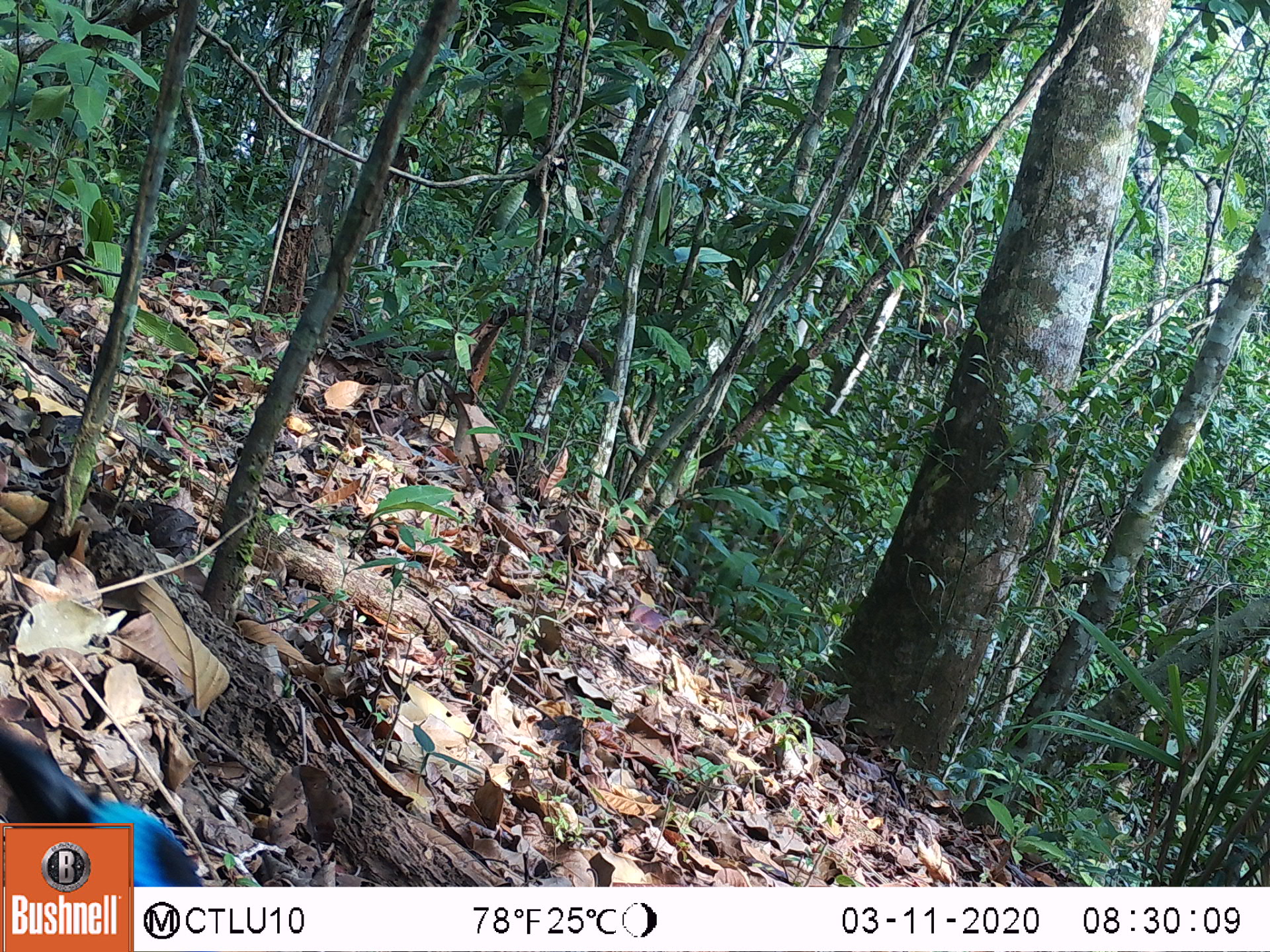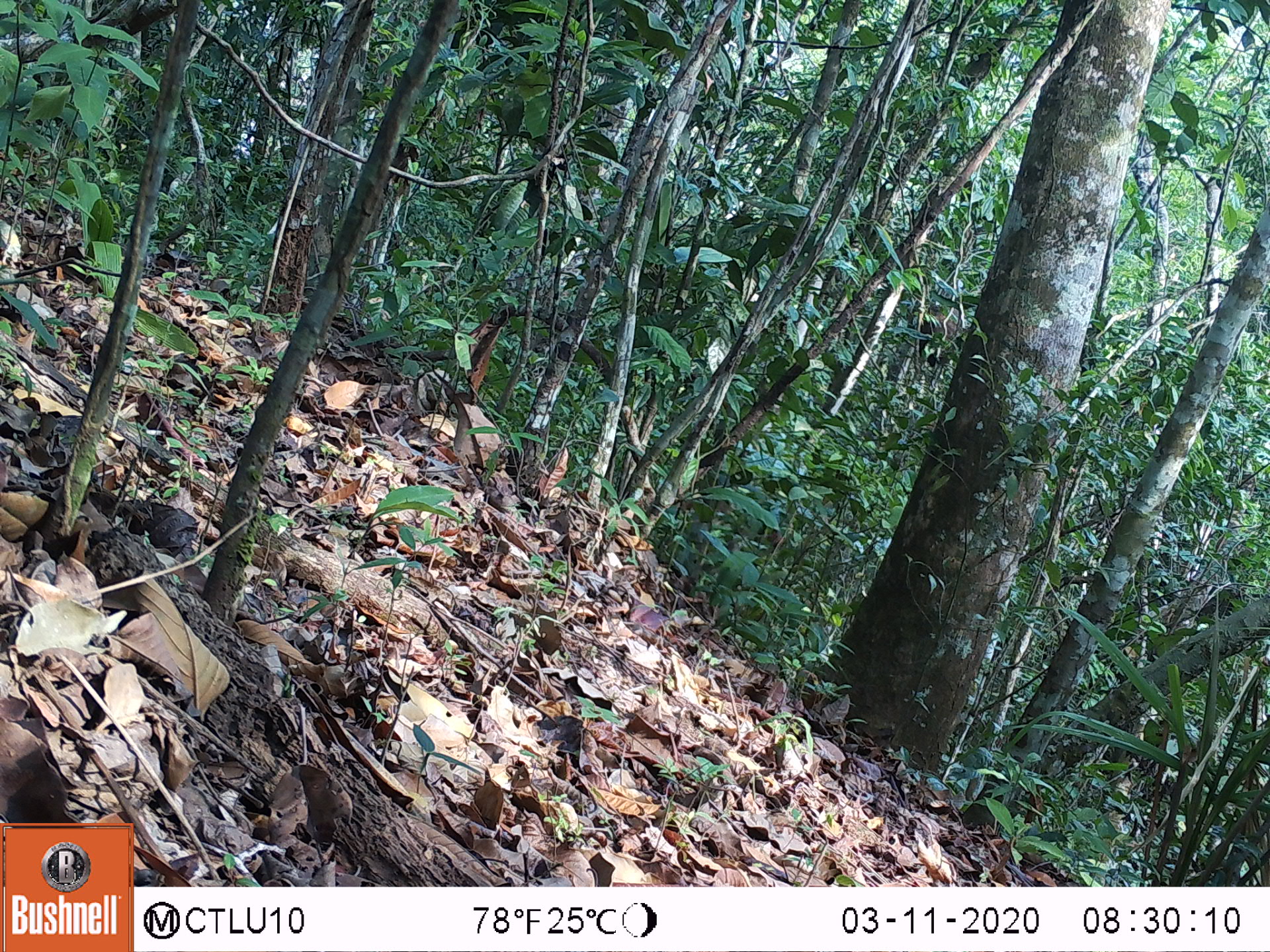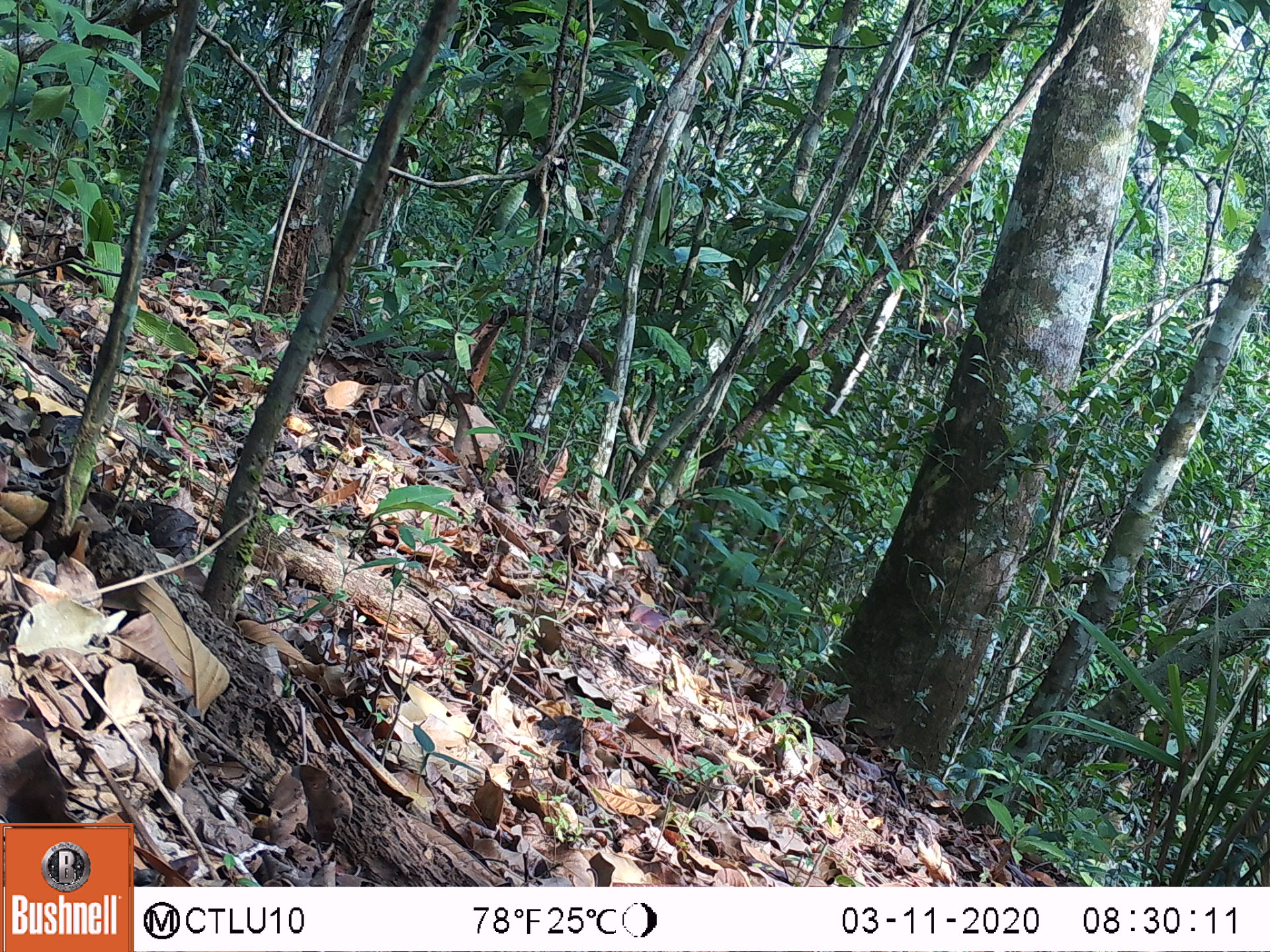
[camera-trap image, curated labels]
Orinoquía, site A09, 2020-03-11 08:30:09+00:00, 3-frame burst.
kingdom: Animalia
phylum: Chordata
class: Aves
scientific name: Aves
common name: bird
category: unknown bird